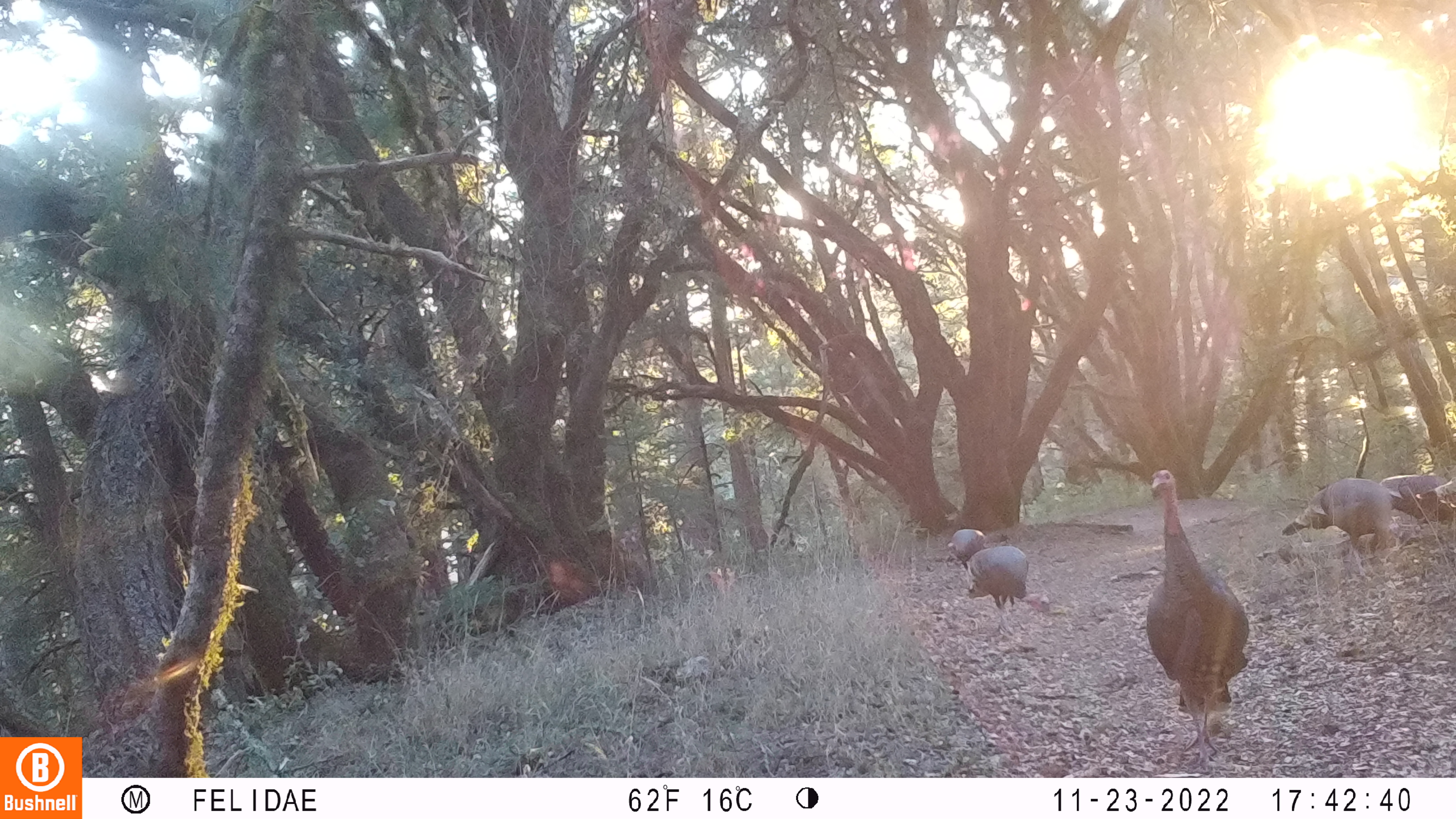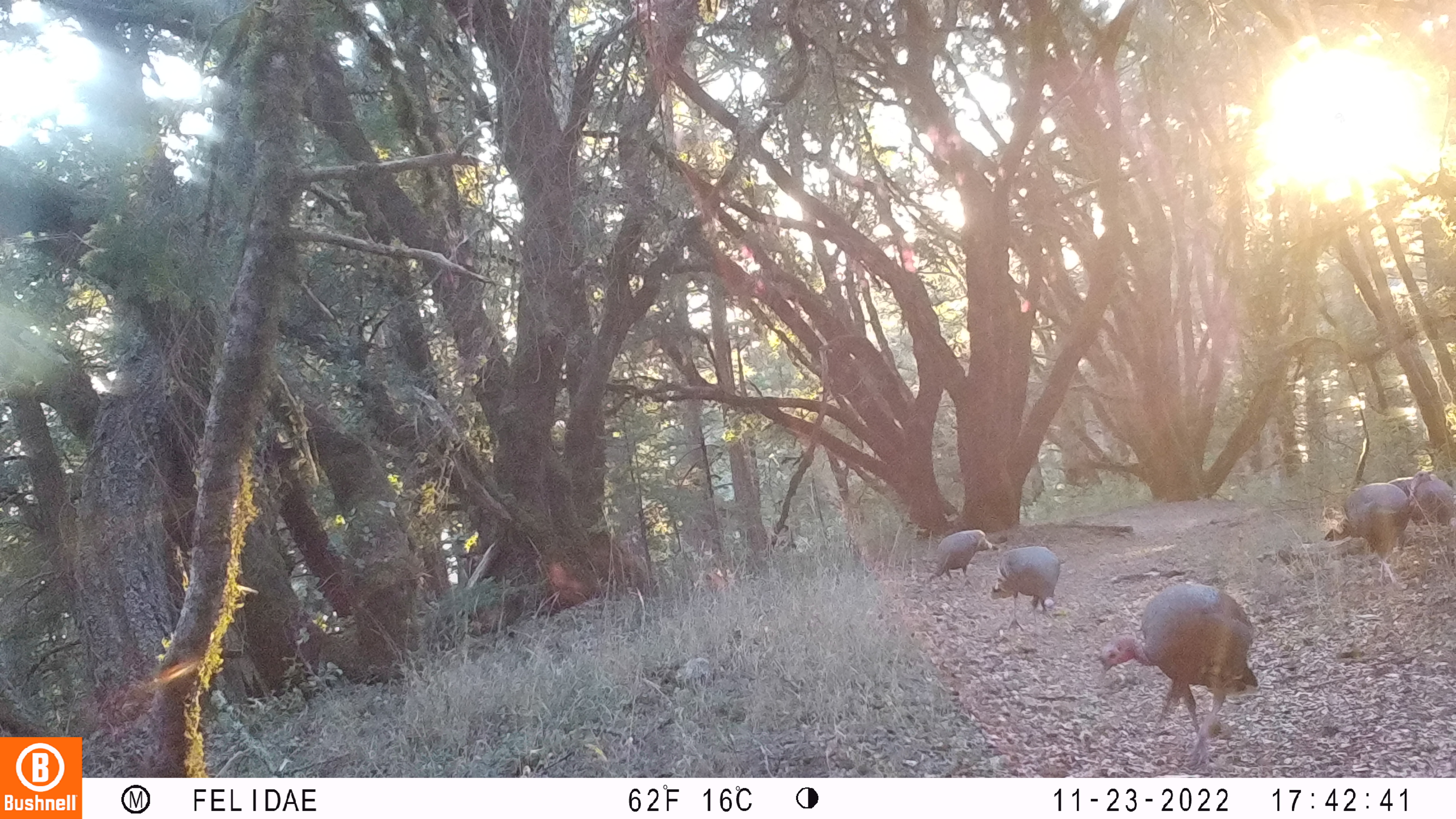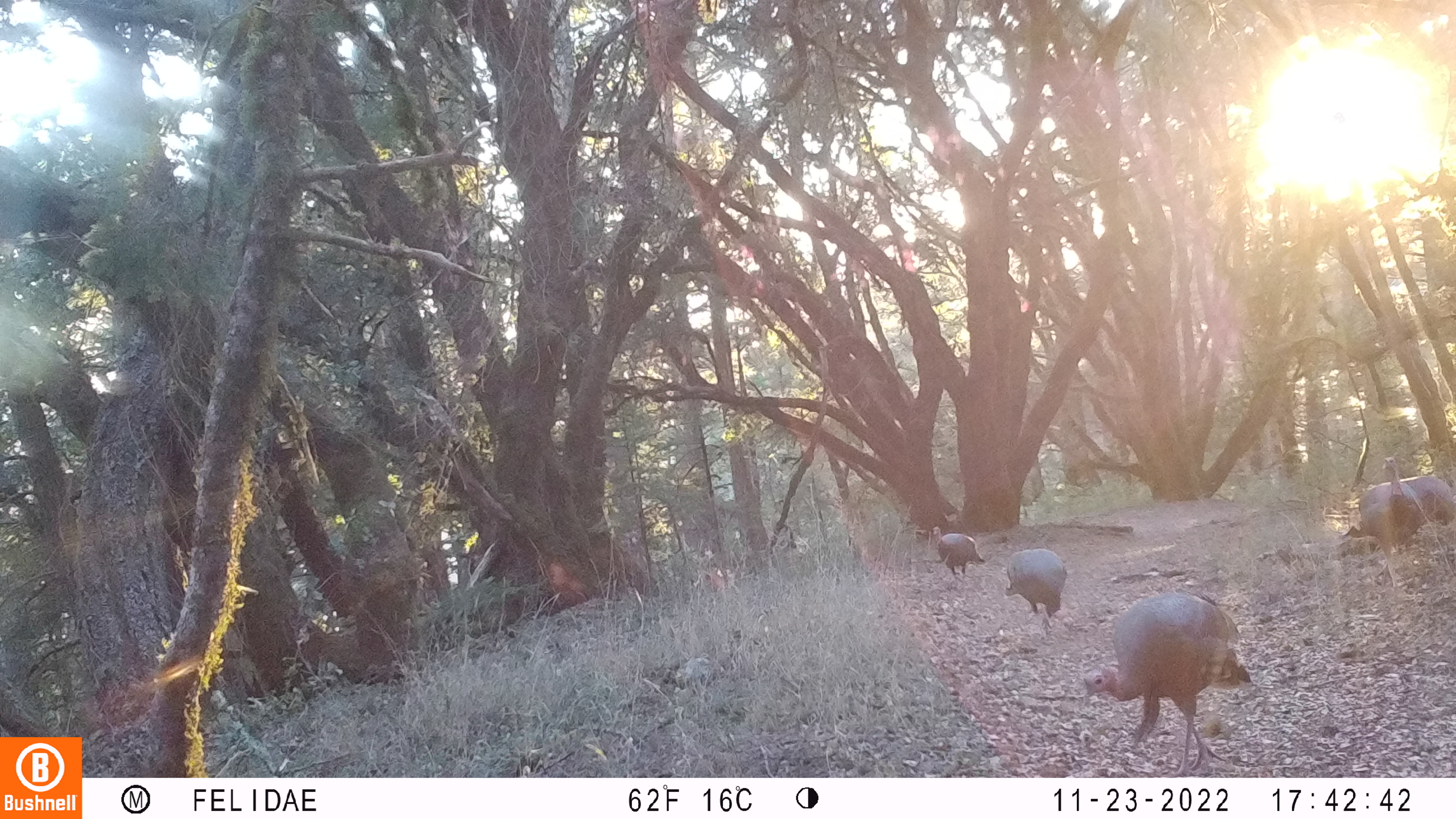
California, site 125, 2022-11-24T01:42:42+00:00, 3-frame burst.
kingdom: Animalia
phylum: Chordata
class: Aves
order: Galliformes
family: Phasianidae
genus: Meleagris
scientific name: Meleagris gallopavo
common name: turkey